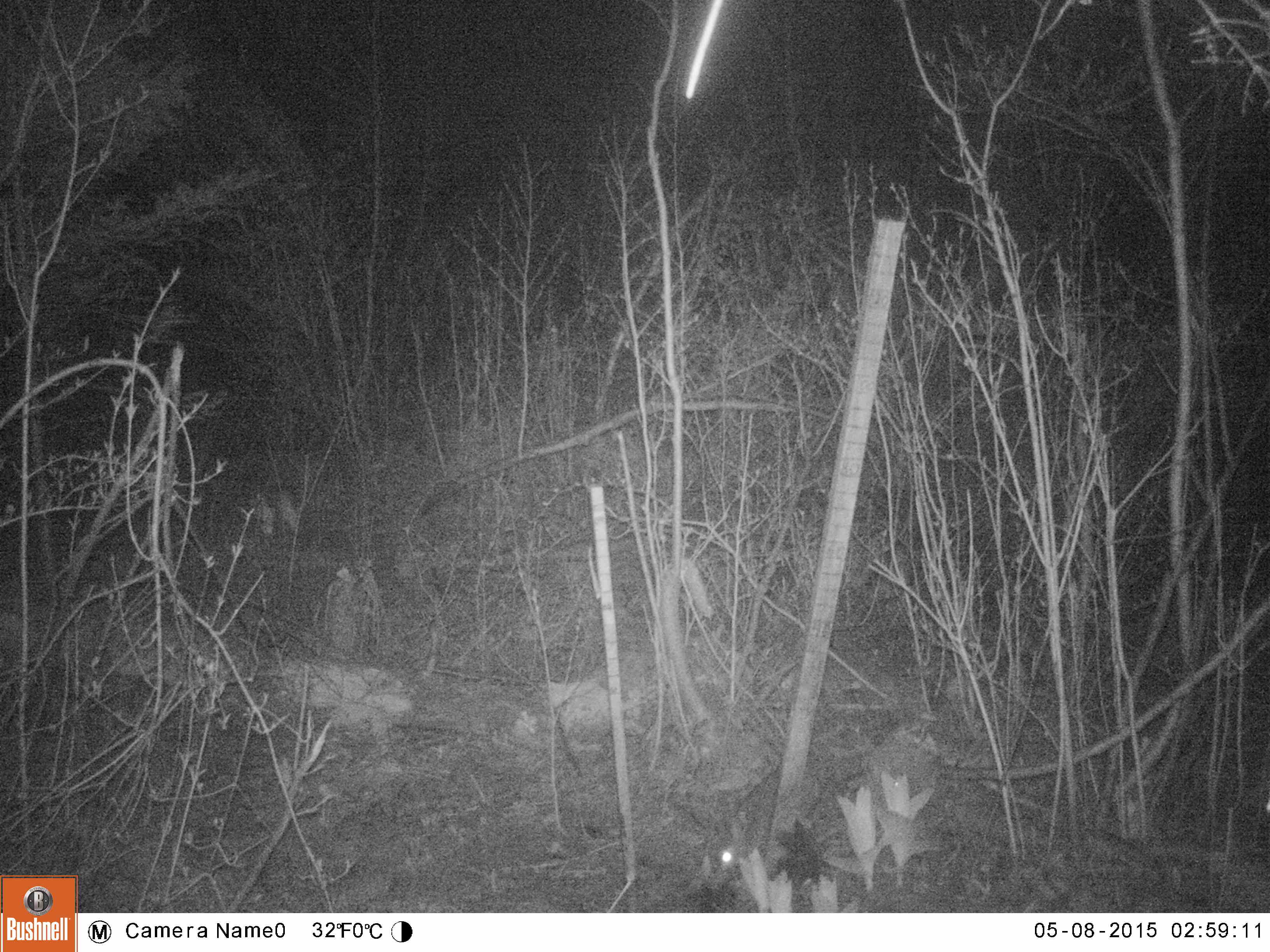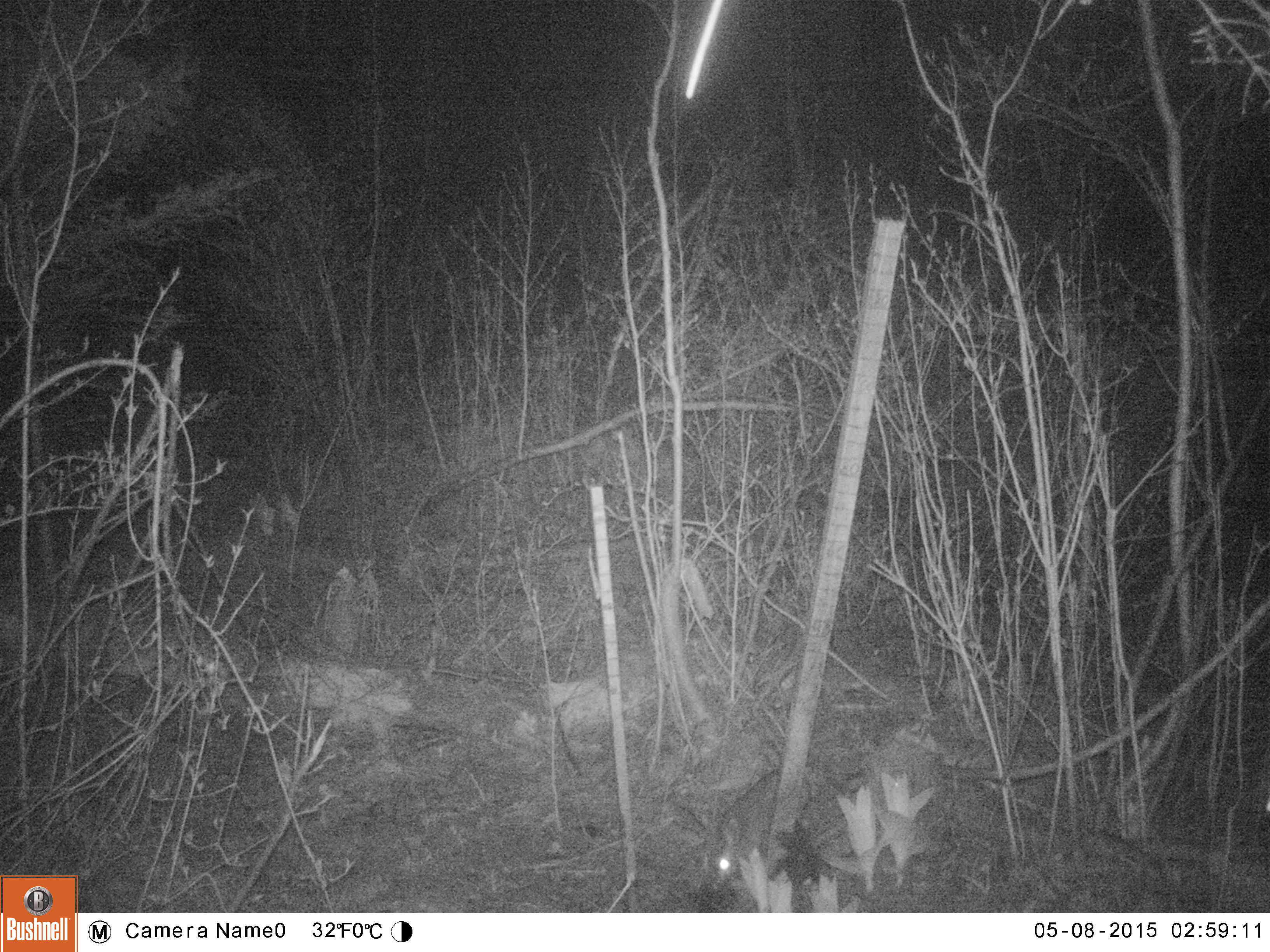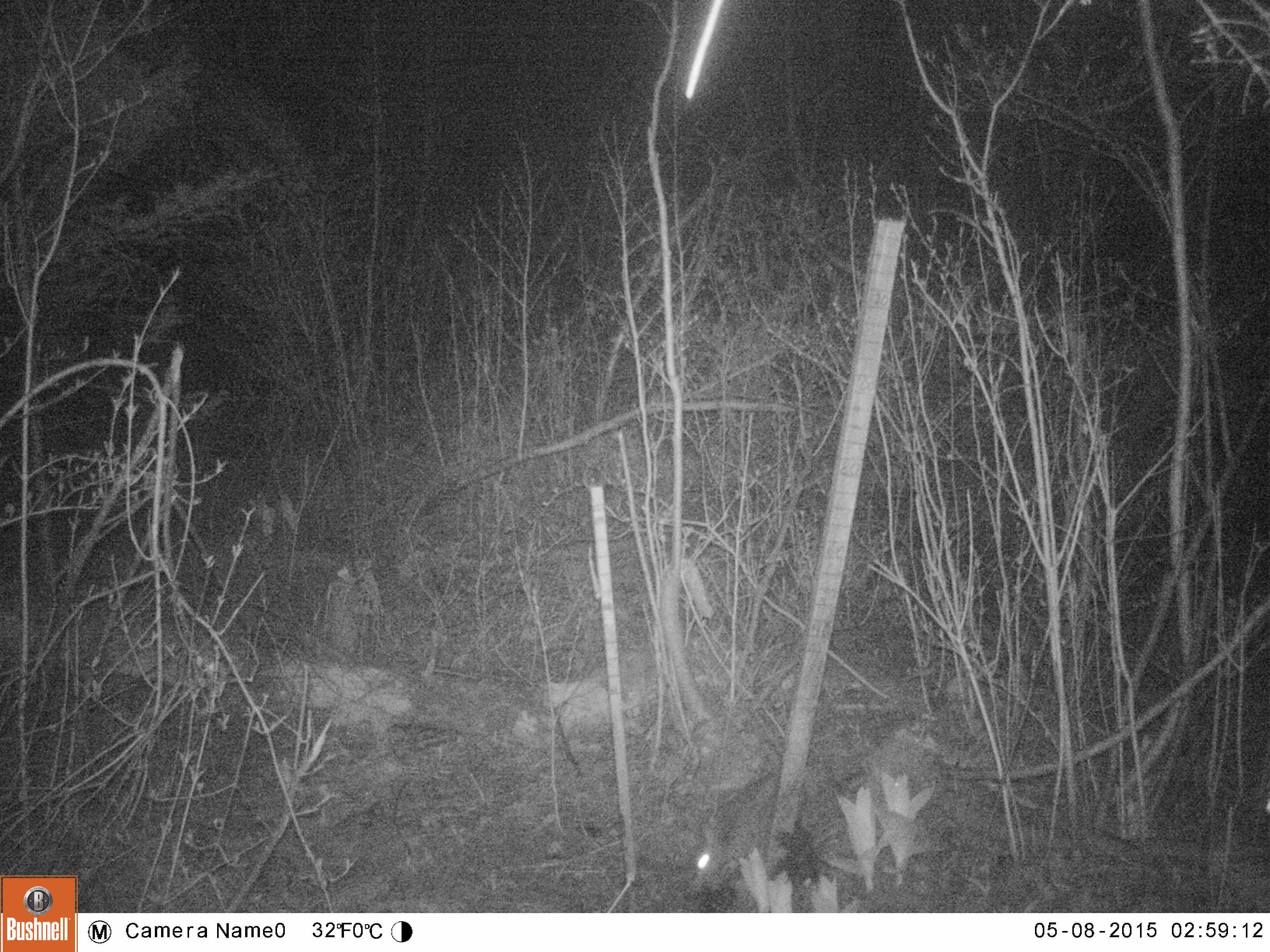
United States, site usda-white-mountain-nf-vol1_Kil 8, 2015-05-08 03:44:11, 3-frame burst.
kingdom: Animalia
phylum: Chordata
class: Mammalia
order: Lagomorpha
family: Leporidae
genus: Lepus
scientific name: Lepus americanus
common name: snowshoe hare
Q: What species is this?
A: Snowshoe hare (Lepus americanus).